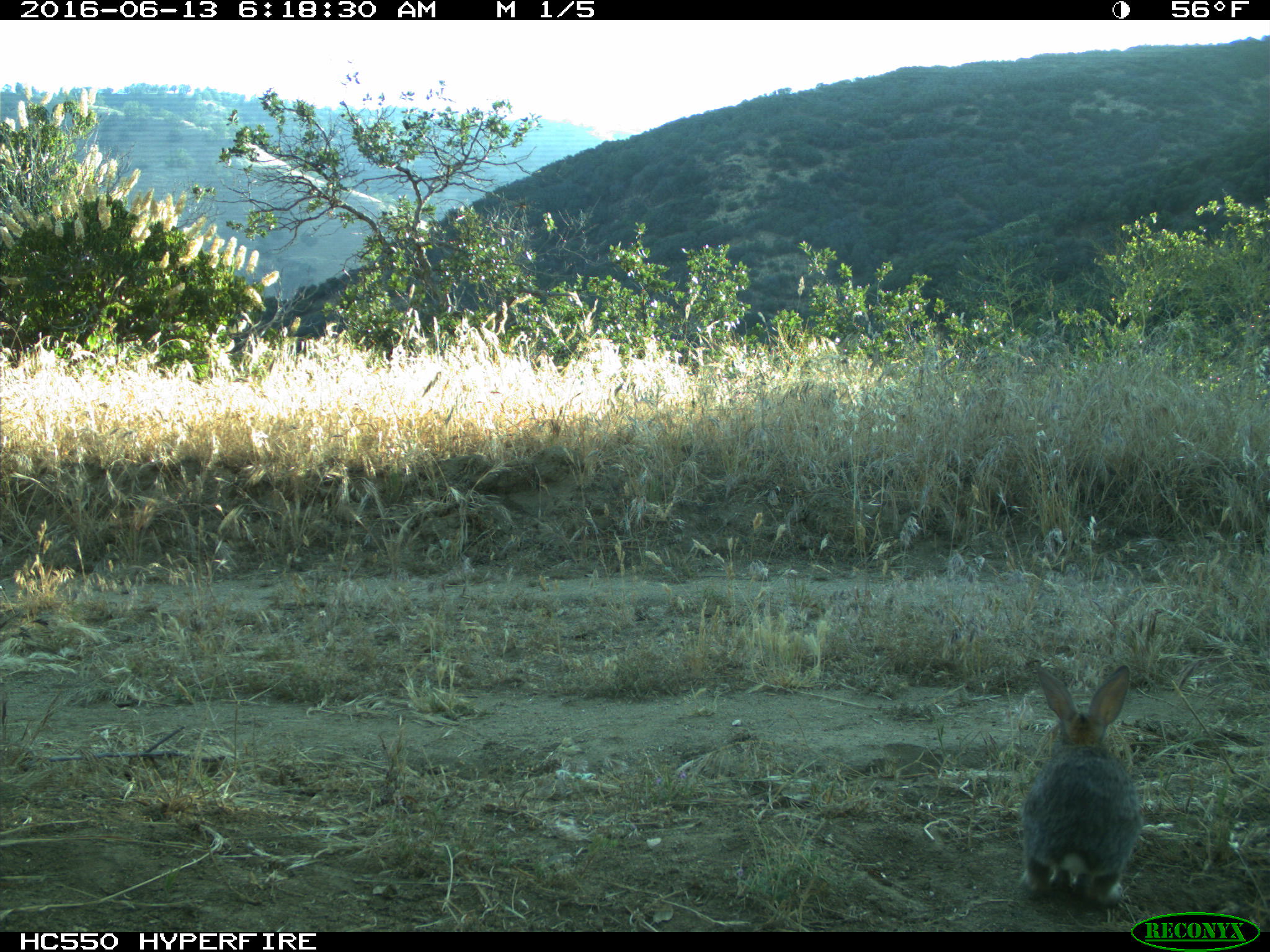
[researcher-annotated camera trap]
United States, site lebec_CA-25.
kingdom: Animalia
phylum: Chordata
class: Mammalia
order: Lagomorpha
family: Leporidae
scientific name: Leporidae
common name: rabbits and hares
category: unidentified rabbit